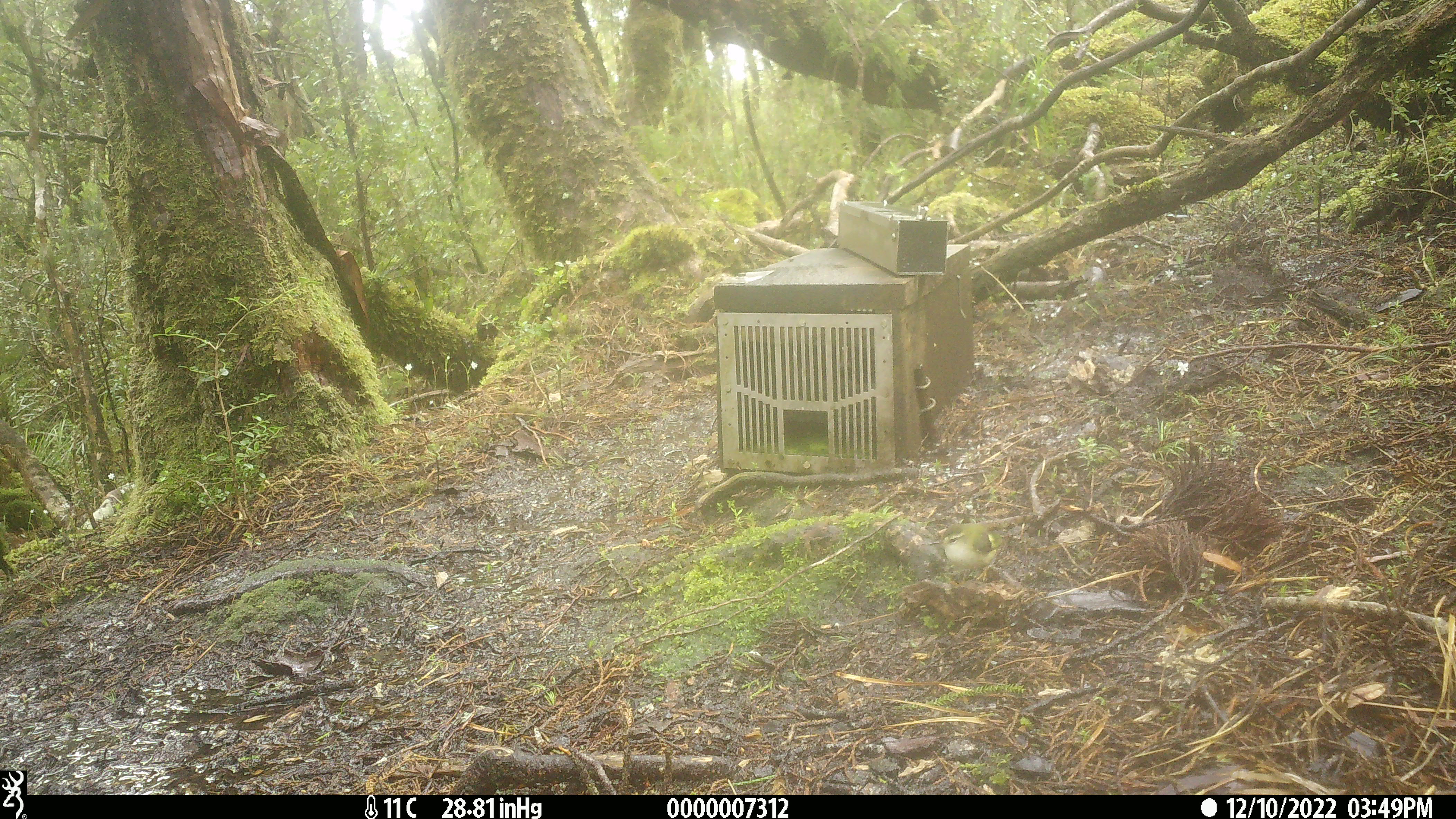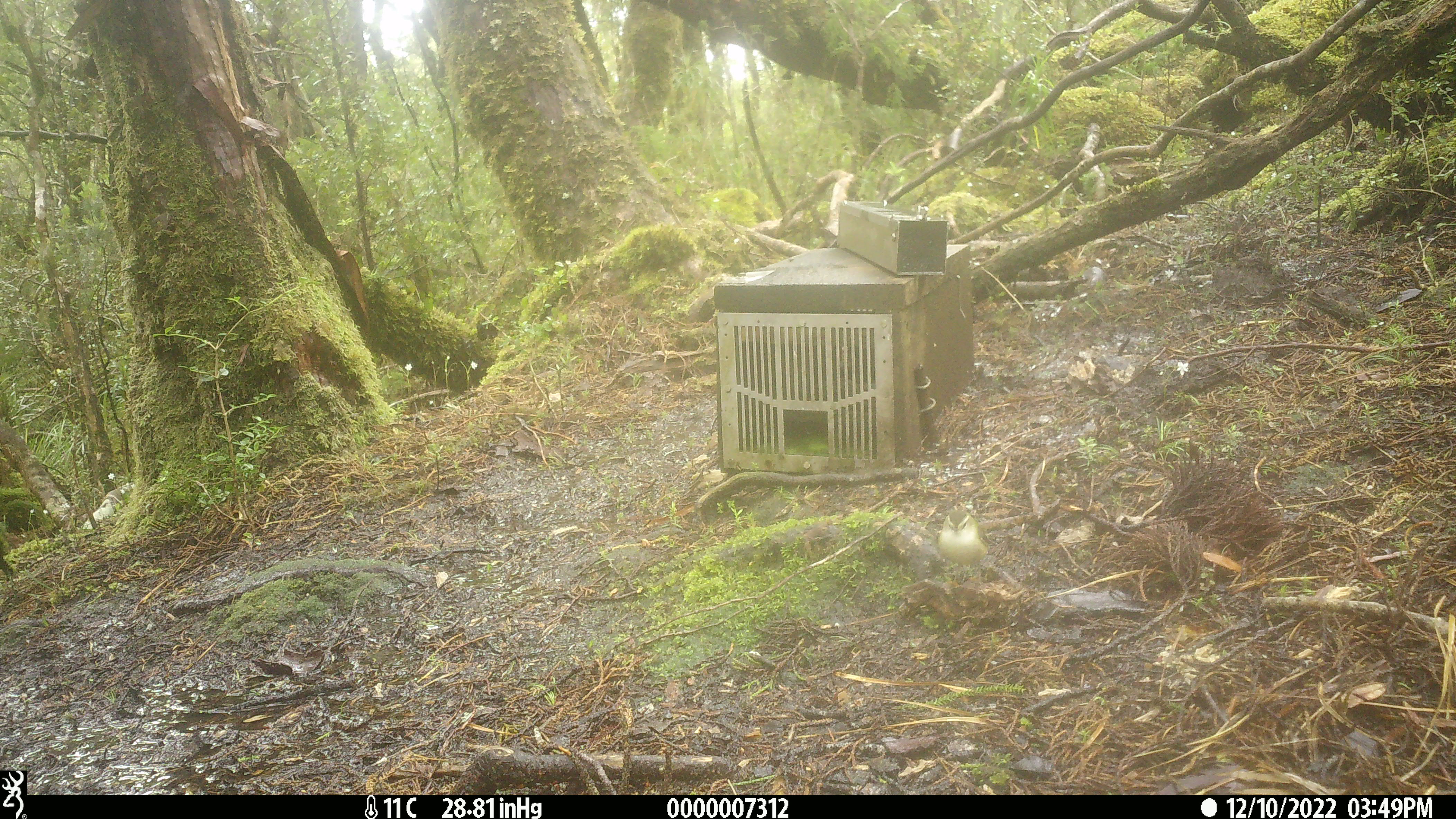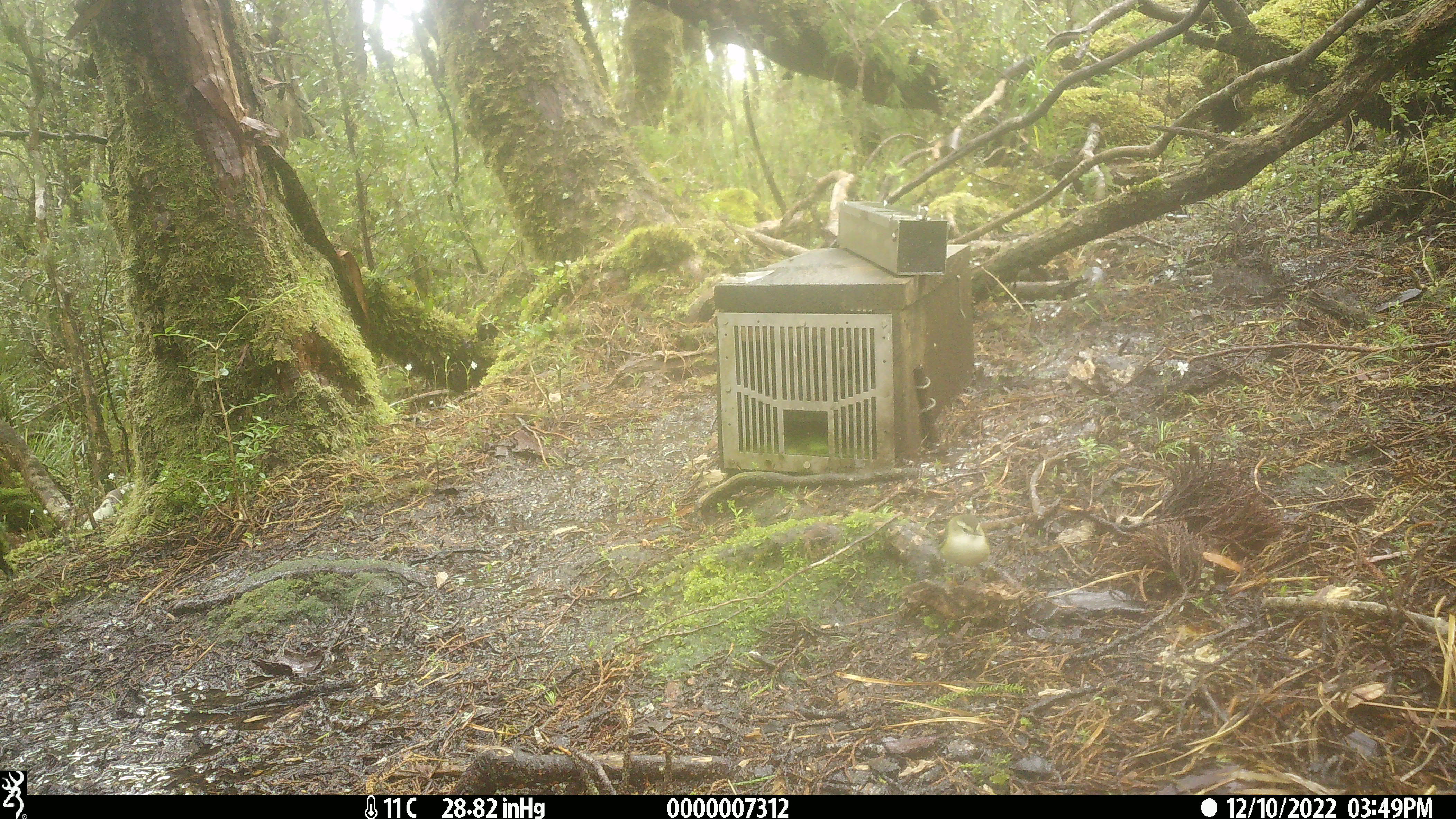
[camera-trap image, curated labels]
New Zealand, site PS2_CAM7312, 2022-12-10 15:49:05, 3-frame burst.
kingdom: Animalia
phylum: Chordata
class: Aves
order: Passeriformes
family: Acanthisittidae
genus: Acanthisitta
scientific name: Acanthisitta chloris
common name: rifleman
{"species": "rifleman (Acanthisitta chloris)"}